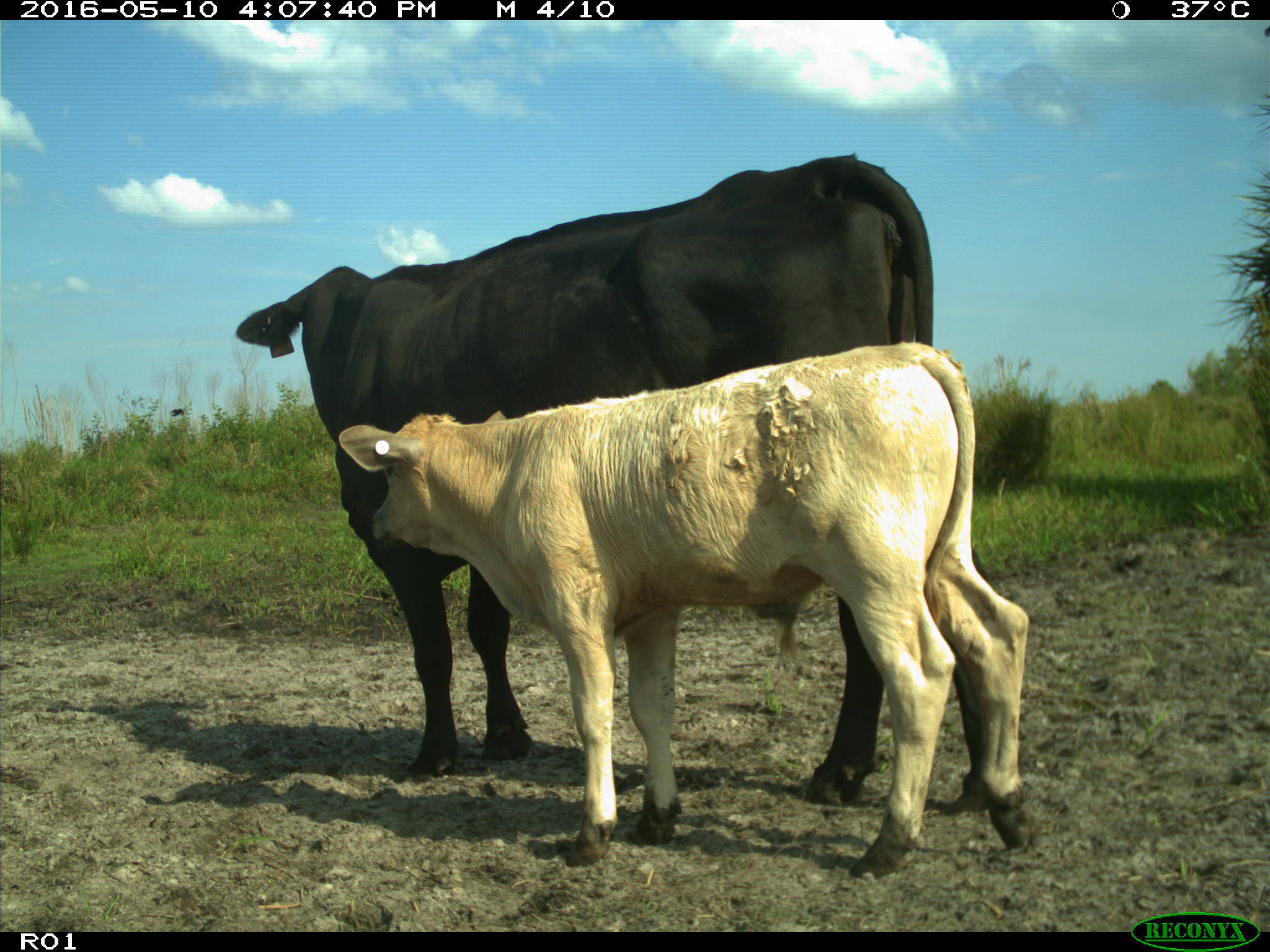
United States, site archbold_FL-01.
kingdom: Animalia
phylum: Chordata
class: Mammalia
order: Artiodactyla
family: Bovidae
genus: Bos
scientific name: Bos taurus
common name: domestic cow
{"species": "Bos taurus (domestic cow)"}